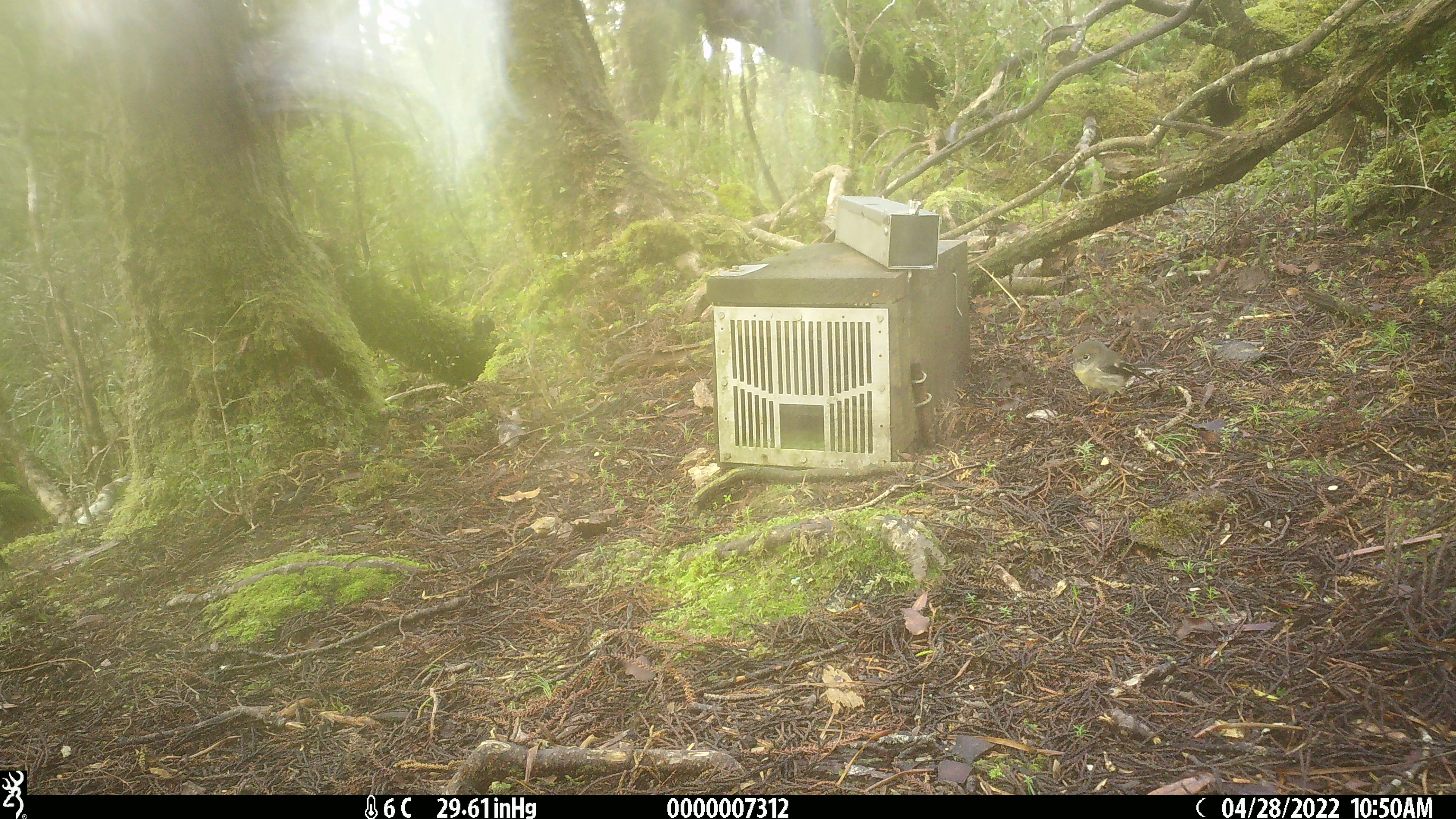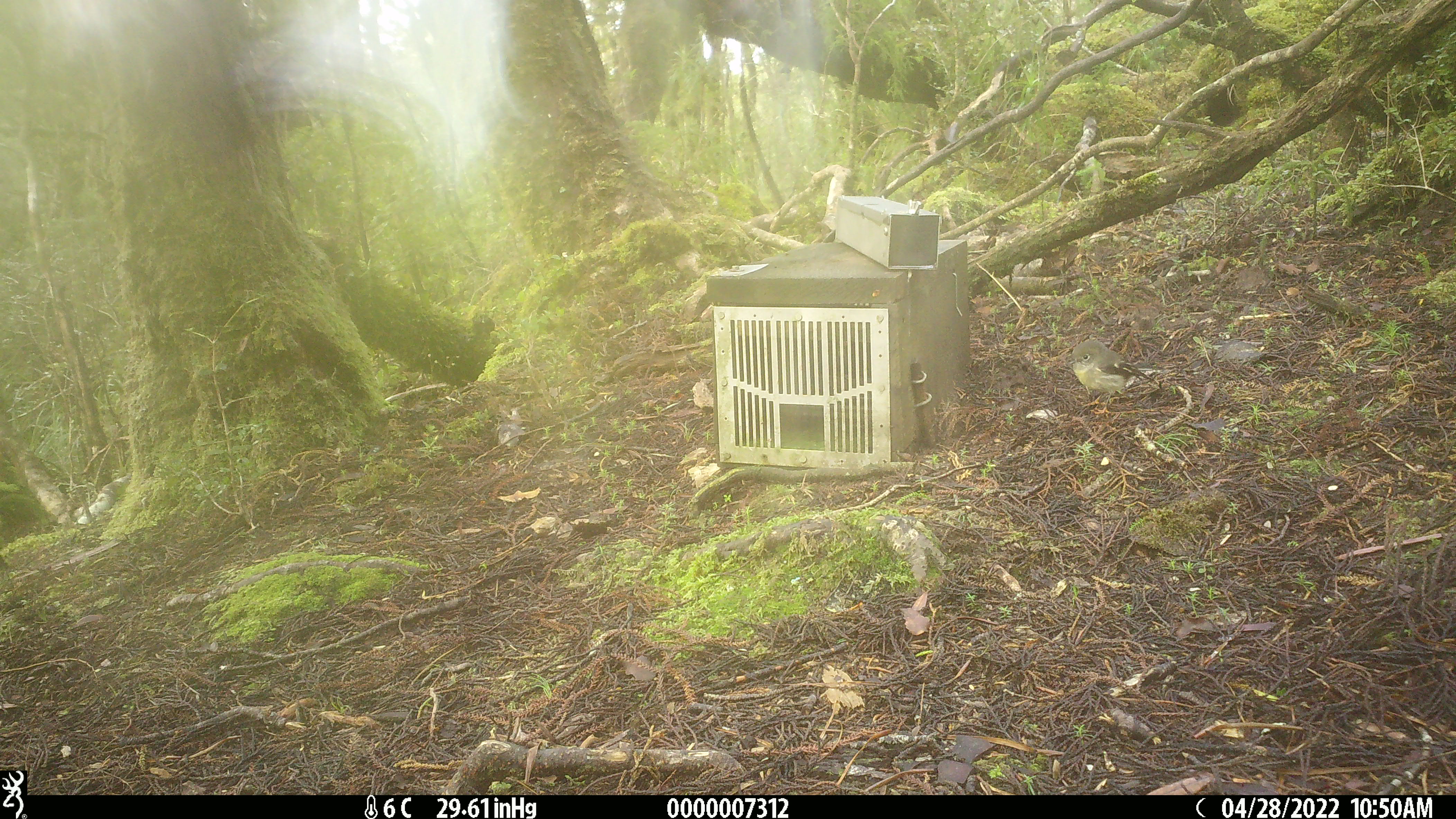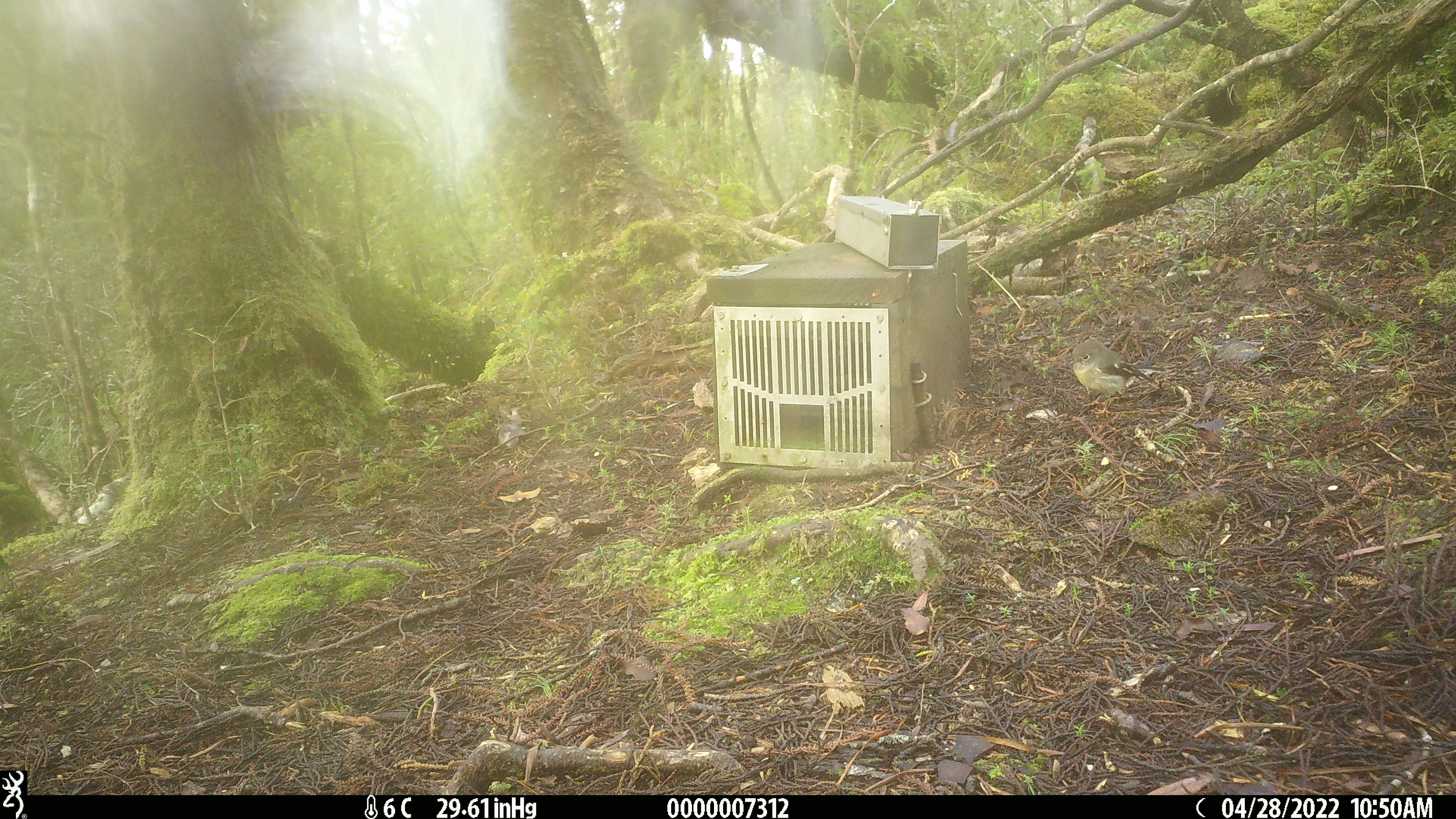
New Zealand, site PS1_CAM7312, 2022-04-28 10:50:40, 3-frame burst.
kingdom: Animalia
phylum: Chordata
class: Aves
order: Passeriformes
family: Petroicidae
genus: Petroica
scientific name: Petroica macrocephala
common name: tomtit